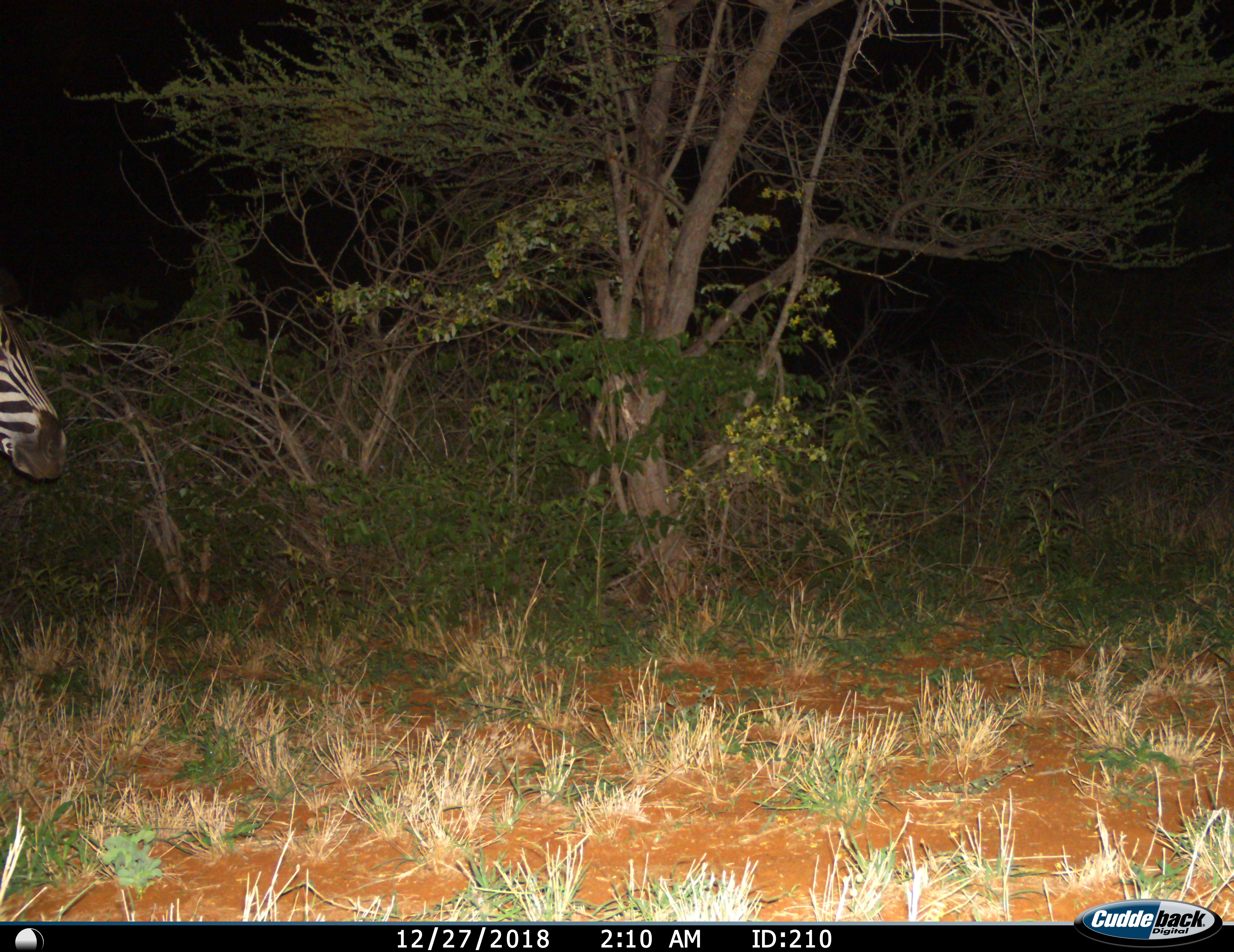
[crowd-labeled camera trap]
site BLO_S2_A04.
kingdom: Animalia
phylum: Chordata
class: Mammalia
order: Perissodactyla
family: Equidae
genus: Equus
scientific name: Equus quagga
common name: plains zebra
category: zebraplains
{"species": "zebraplains (plains zebra) (Equus quagga)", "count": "1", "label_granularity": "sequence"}